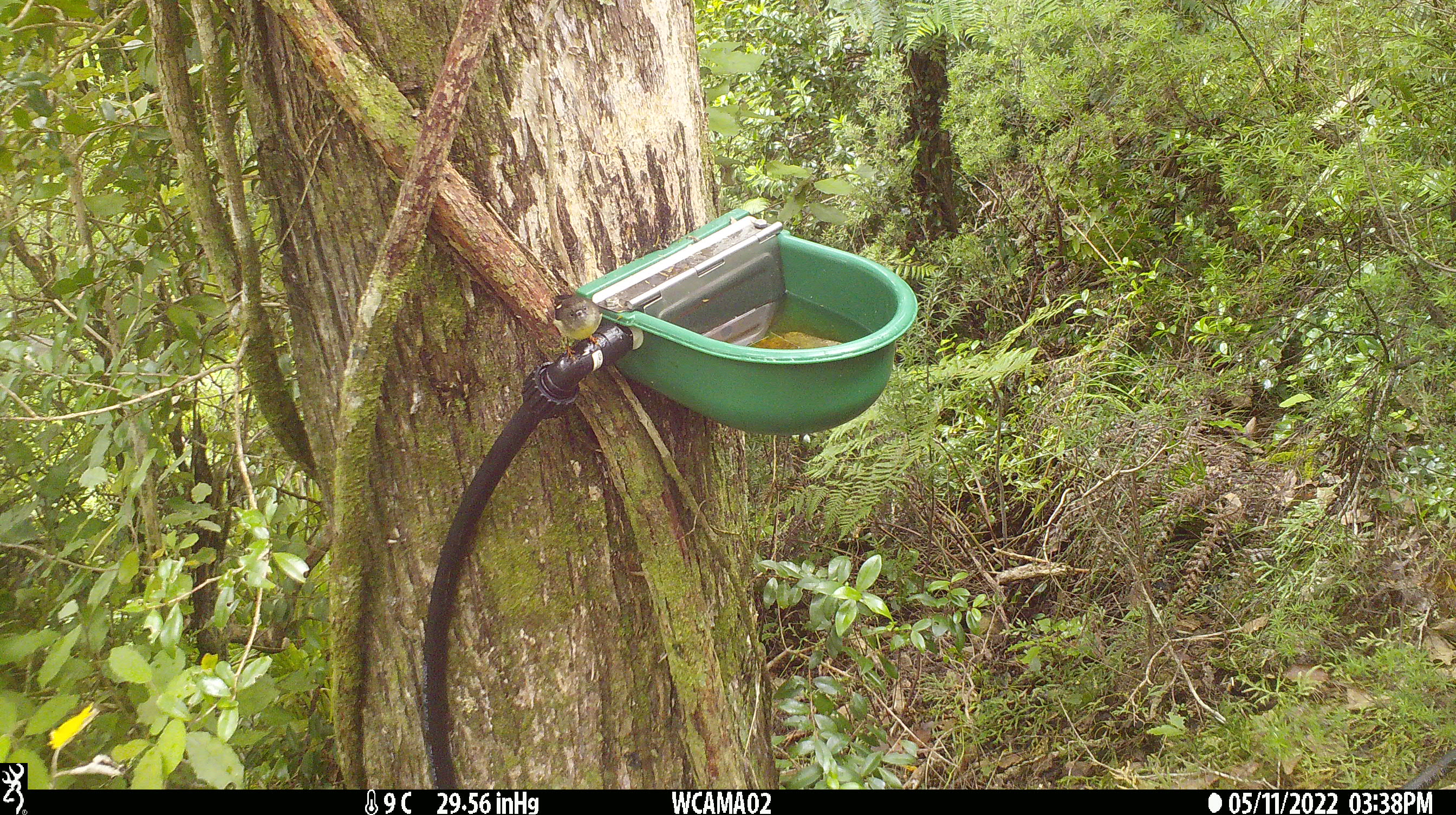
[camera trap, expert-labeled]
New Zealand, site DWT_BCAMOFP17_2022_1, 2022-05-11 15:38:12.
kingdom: Animalia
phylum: Chordata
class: Aves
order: Passeriformes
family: Petroicidae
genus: Petroica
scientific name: Petroica macrocephala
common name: tomtit